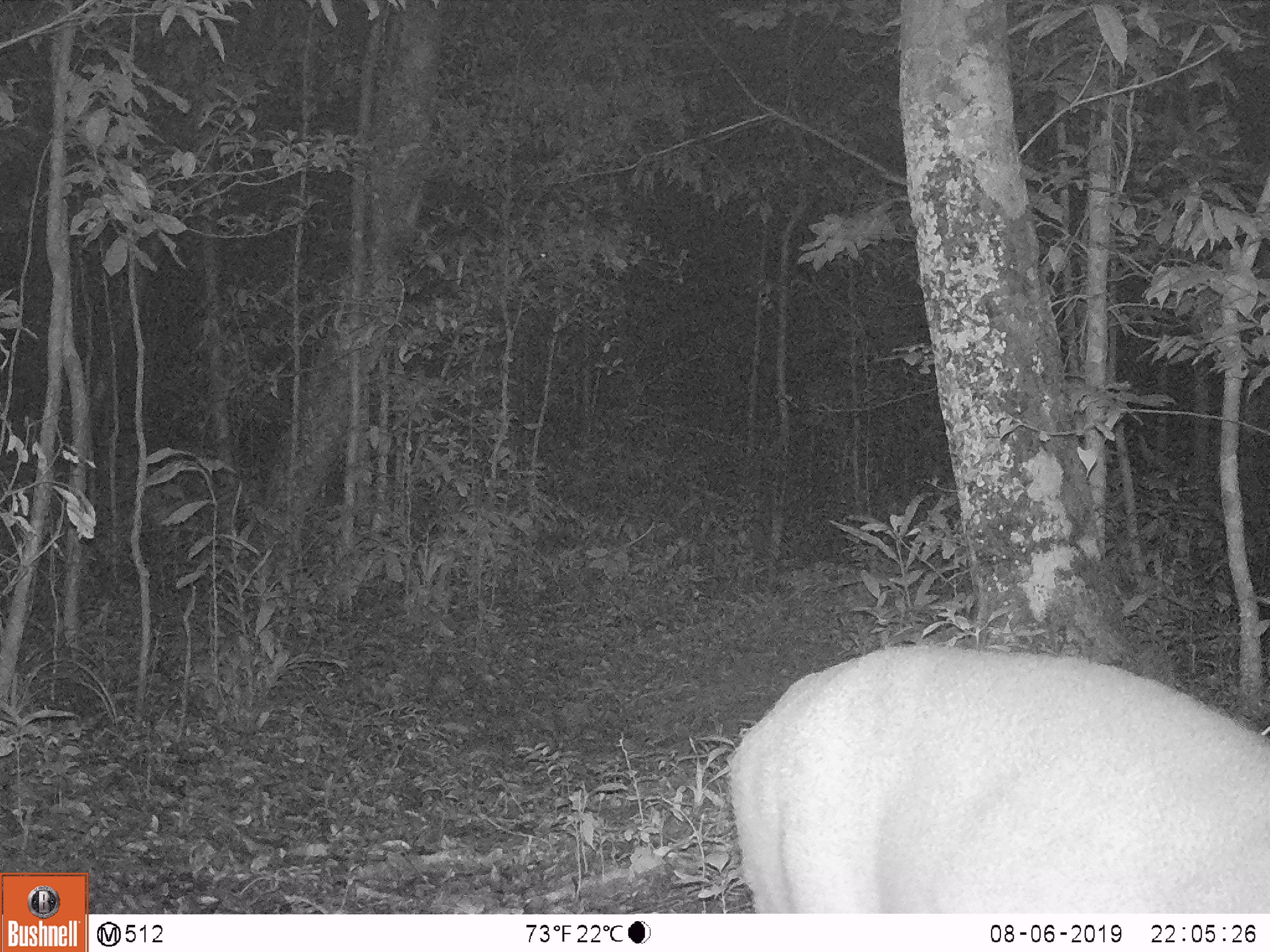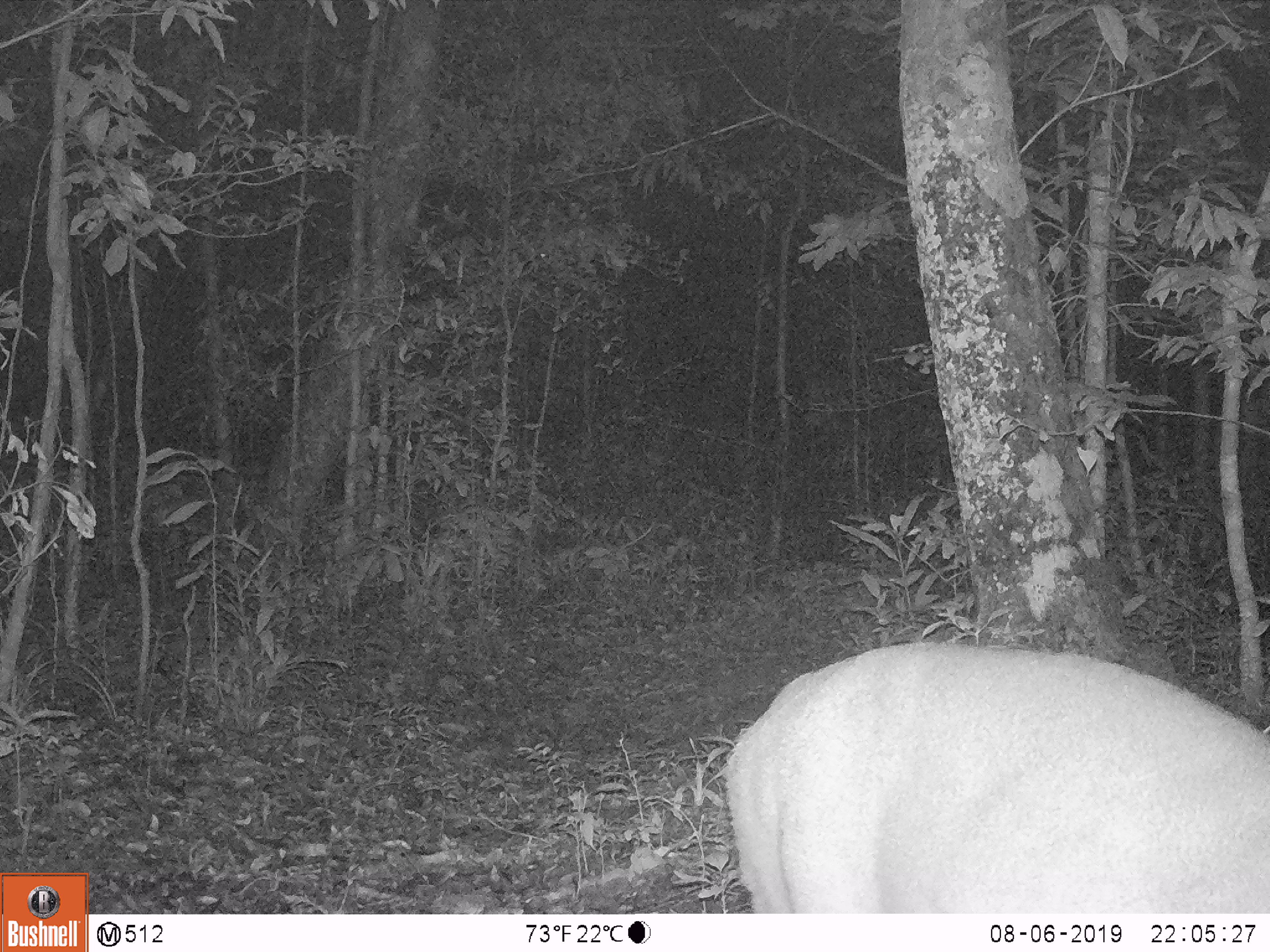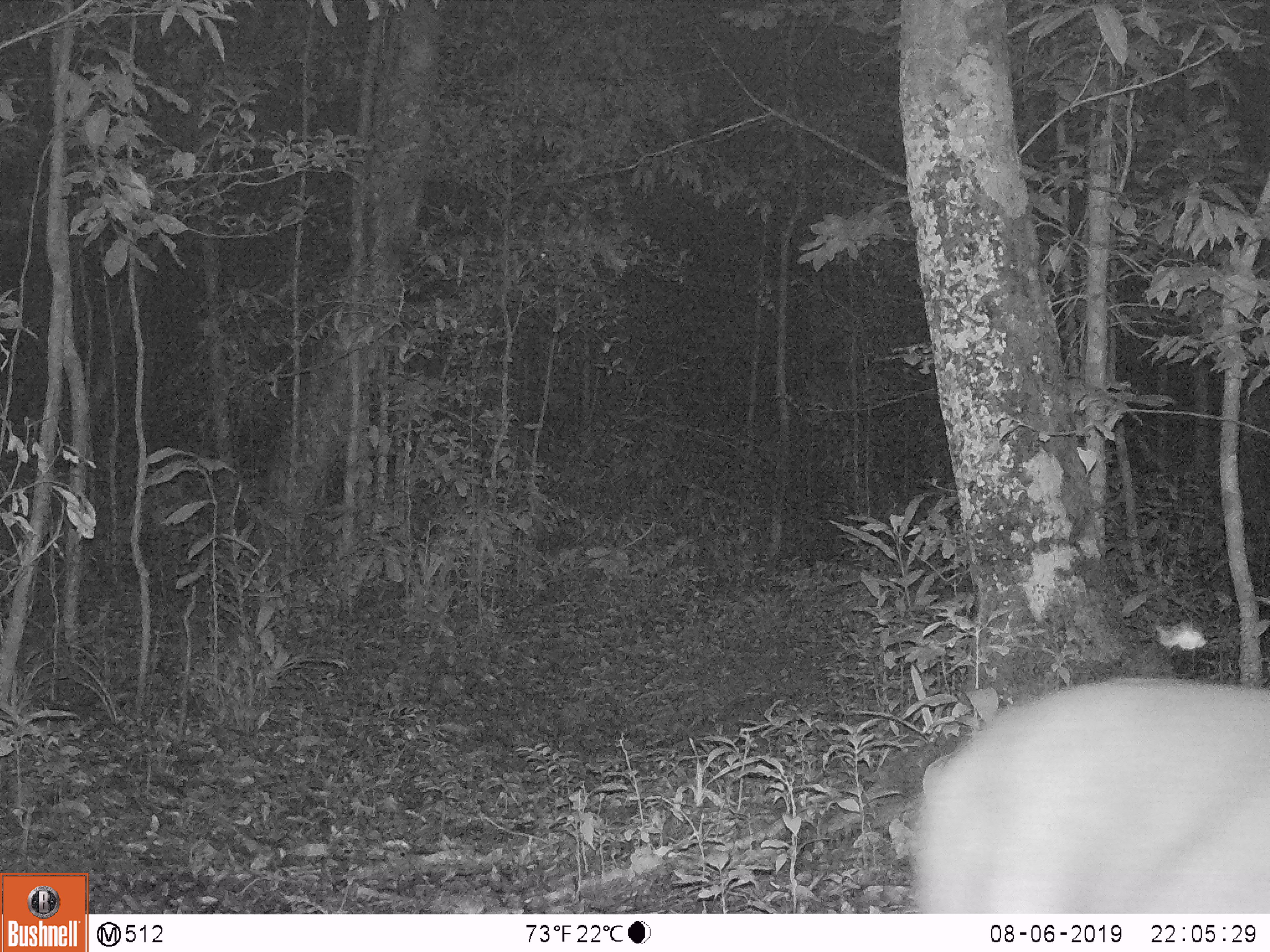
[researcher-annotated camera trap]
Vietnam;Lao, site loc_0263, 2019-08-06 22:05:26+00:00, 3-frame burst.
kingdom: Animalia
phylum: Chordata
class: Mammalia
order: Artiodactyla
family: Cervidae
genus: Muntiacus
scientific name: Muntiacus vuquangensis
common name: large-antlered muntjac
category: large antlered muntjac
Large antlered muntjac (large-antlered muntjac) (Muntiacus vuquangensis). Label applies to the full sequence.